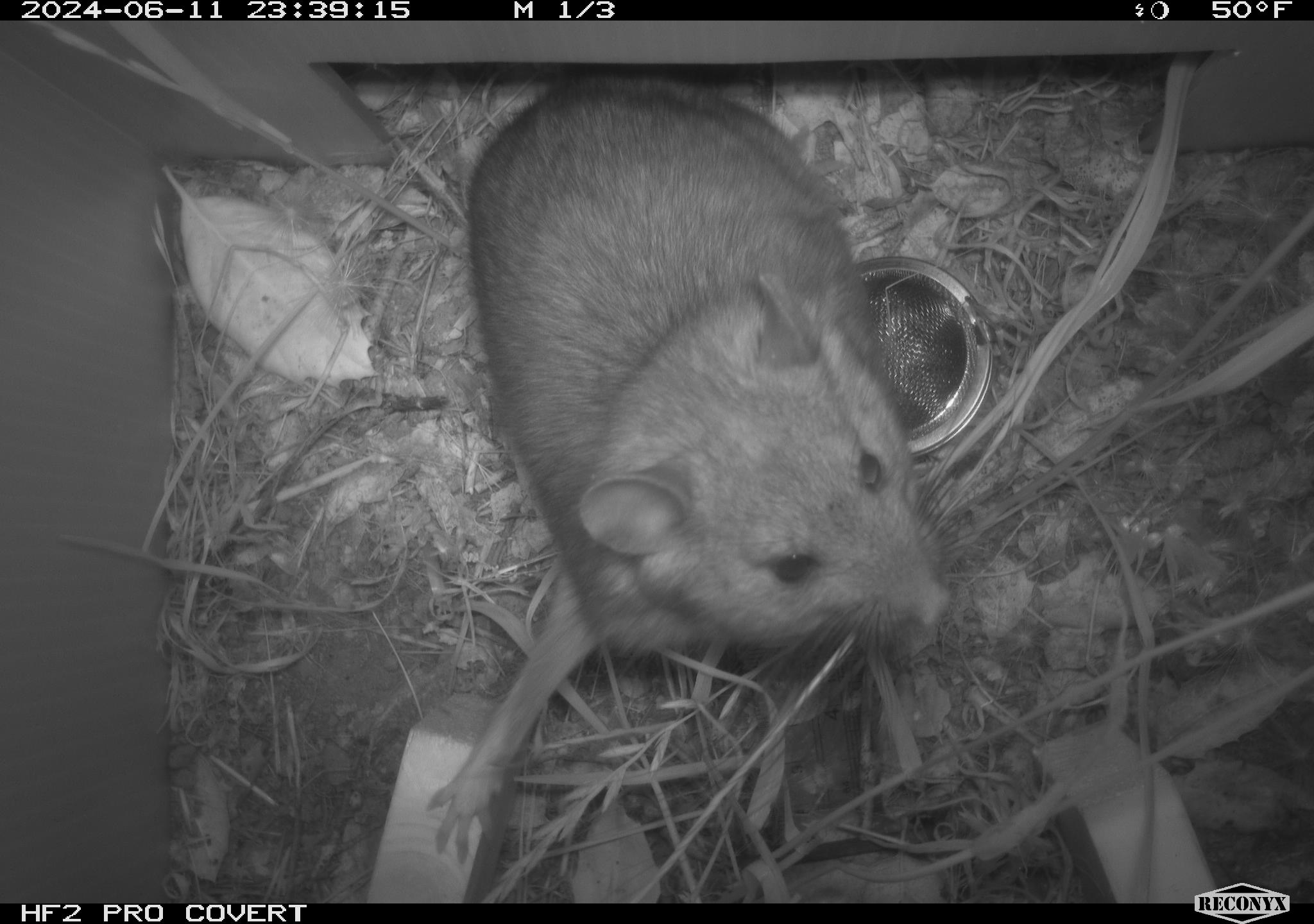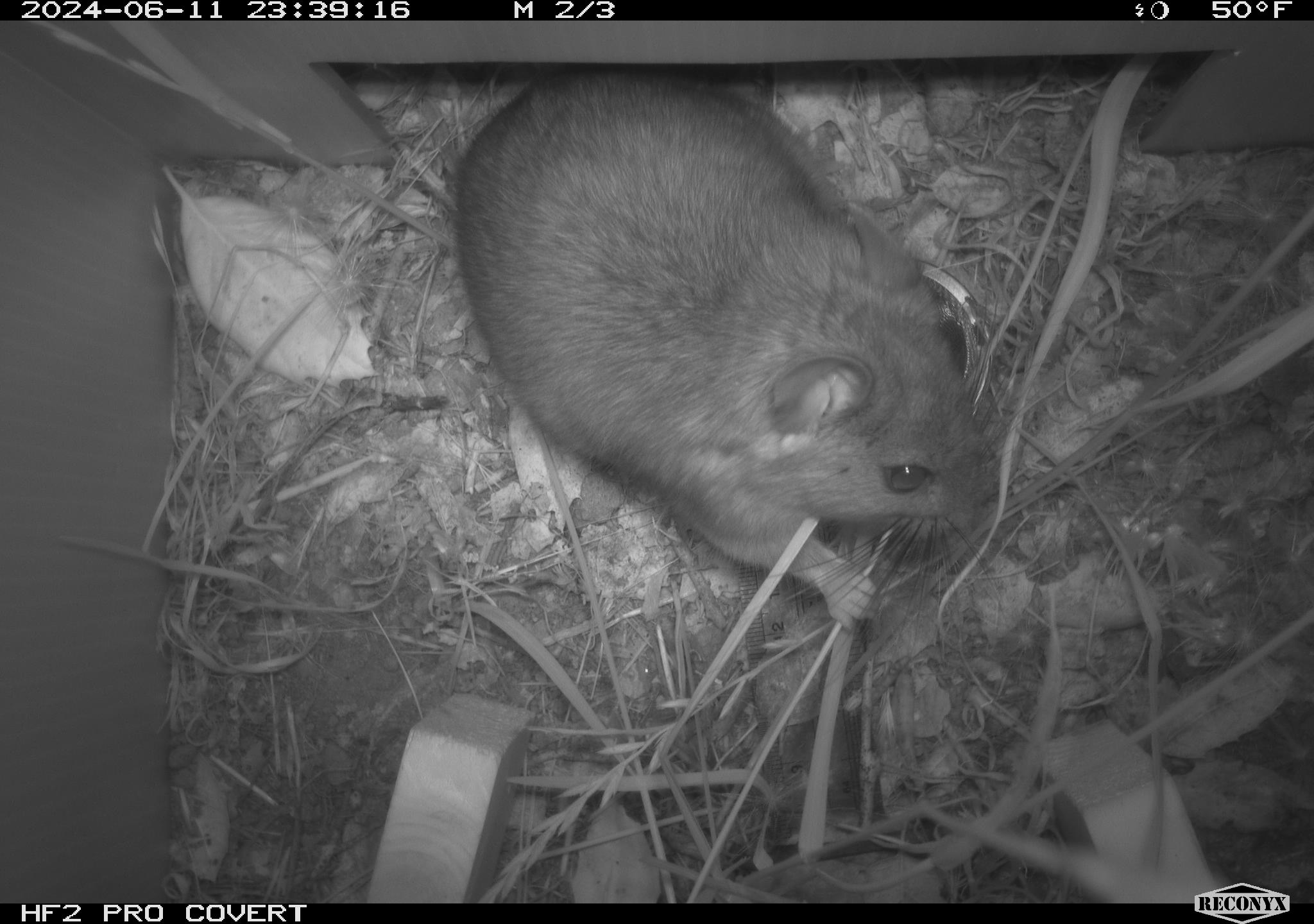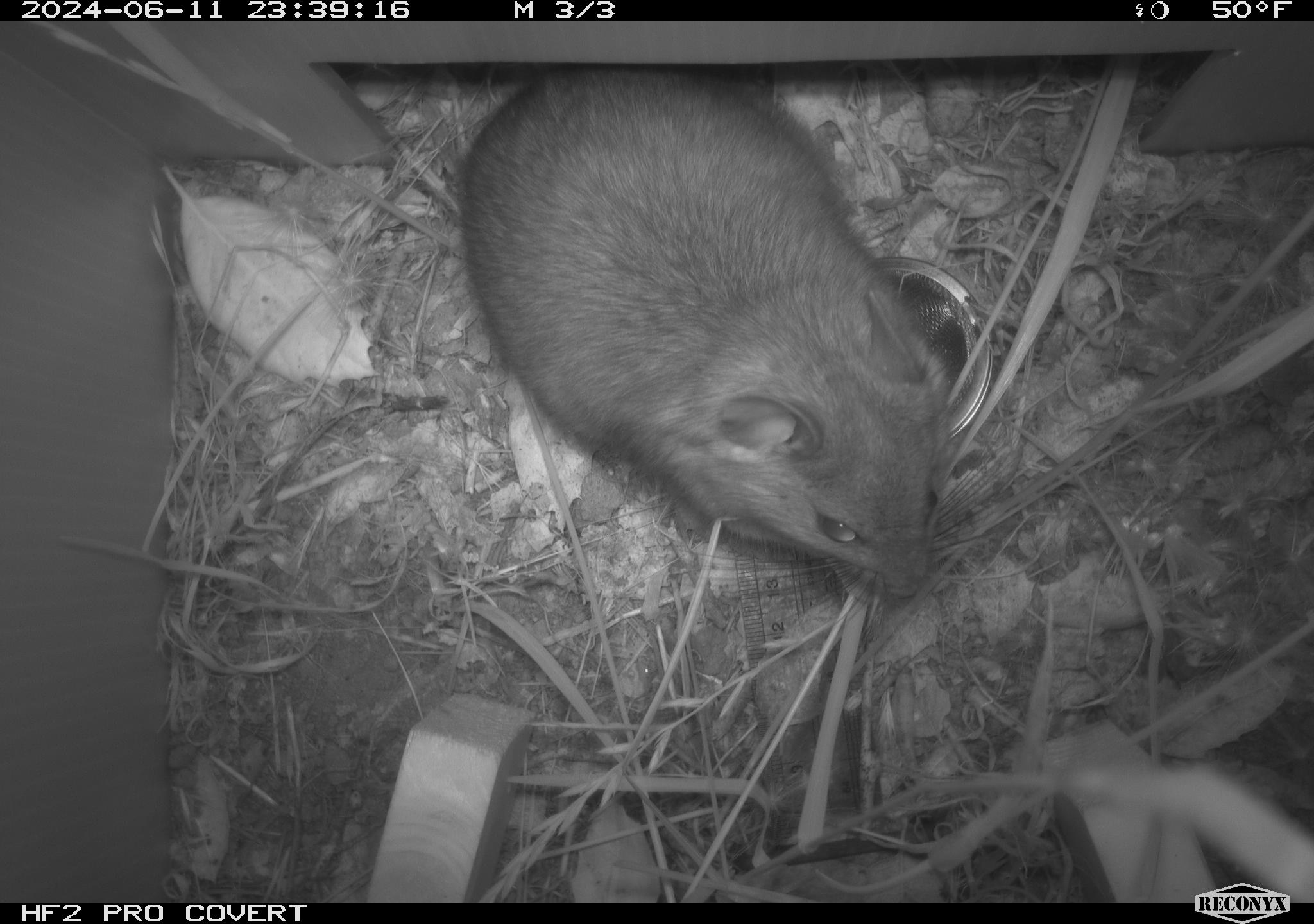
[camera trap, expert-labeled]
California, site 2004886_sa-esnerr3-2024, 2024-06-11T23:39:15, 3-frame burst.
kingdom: Animalia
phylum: Chordata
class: Mammalia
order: Rodentia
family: Muridae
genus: Rattus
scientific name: Rattus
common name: rat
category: rattus species